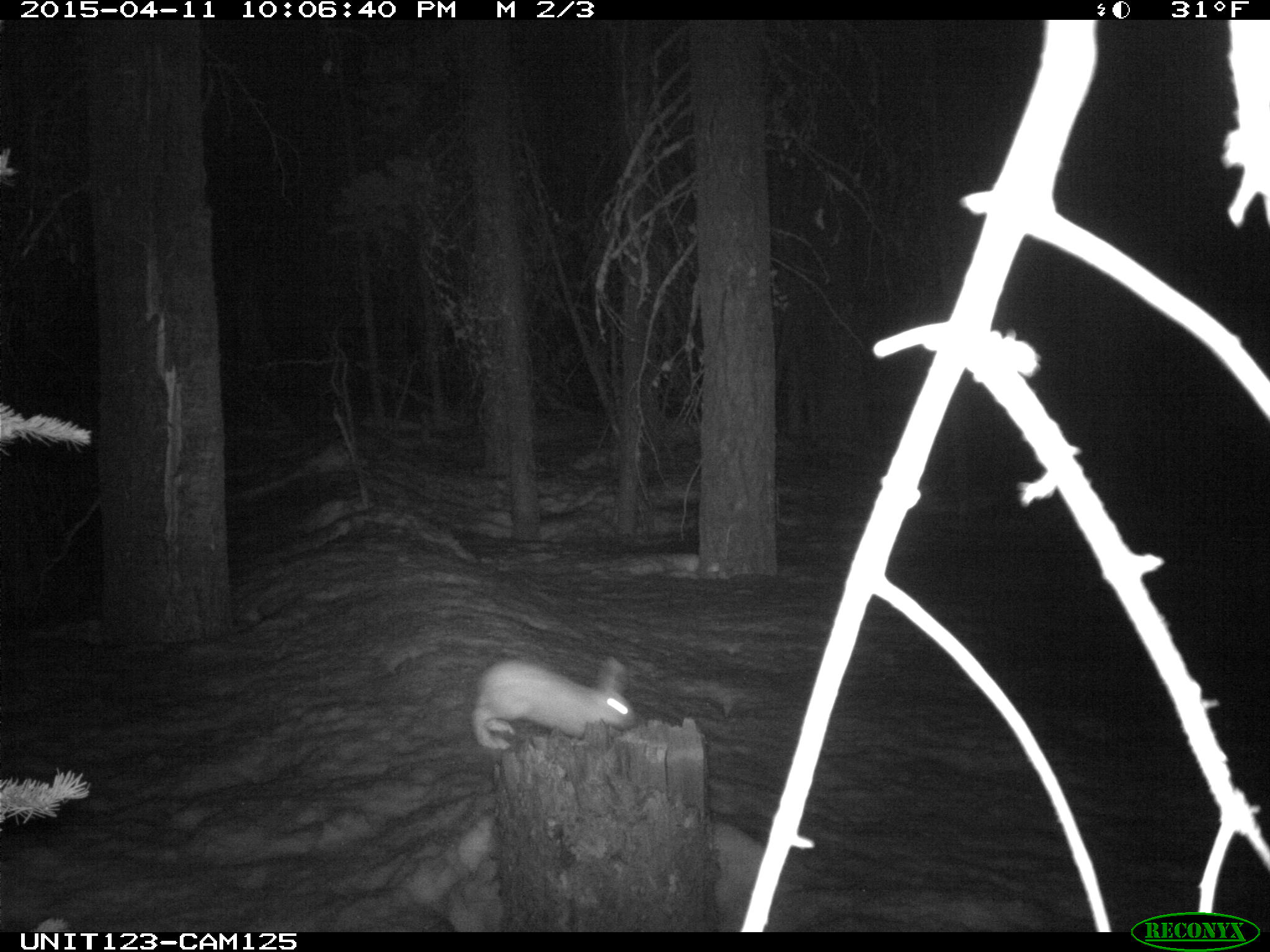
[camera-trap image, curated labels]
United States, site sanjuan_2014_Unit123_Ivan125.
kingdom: Animalia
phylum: Chordata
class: Mammalia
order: Lagomorpha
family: Leporidae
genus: Lepus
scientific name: Lepus americanus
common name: snowshoe hare